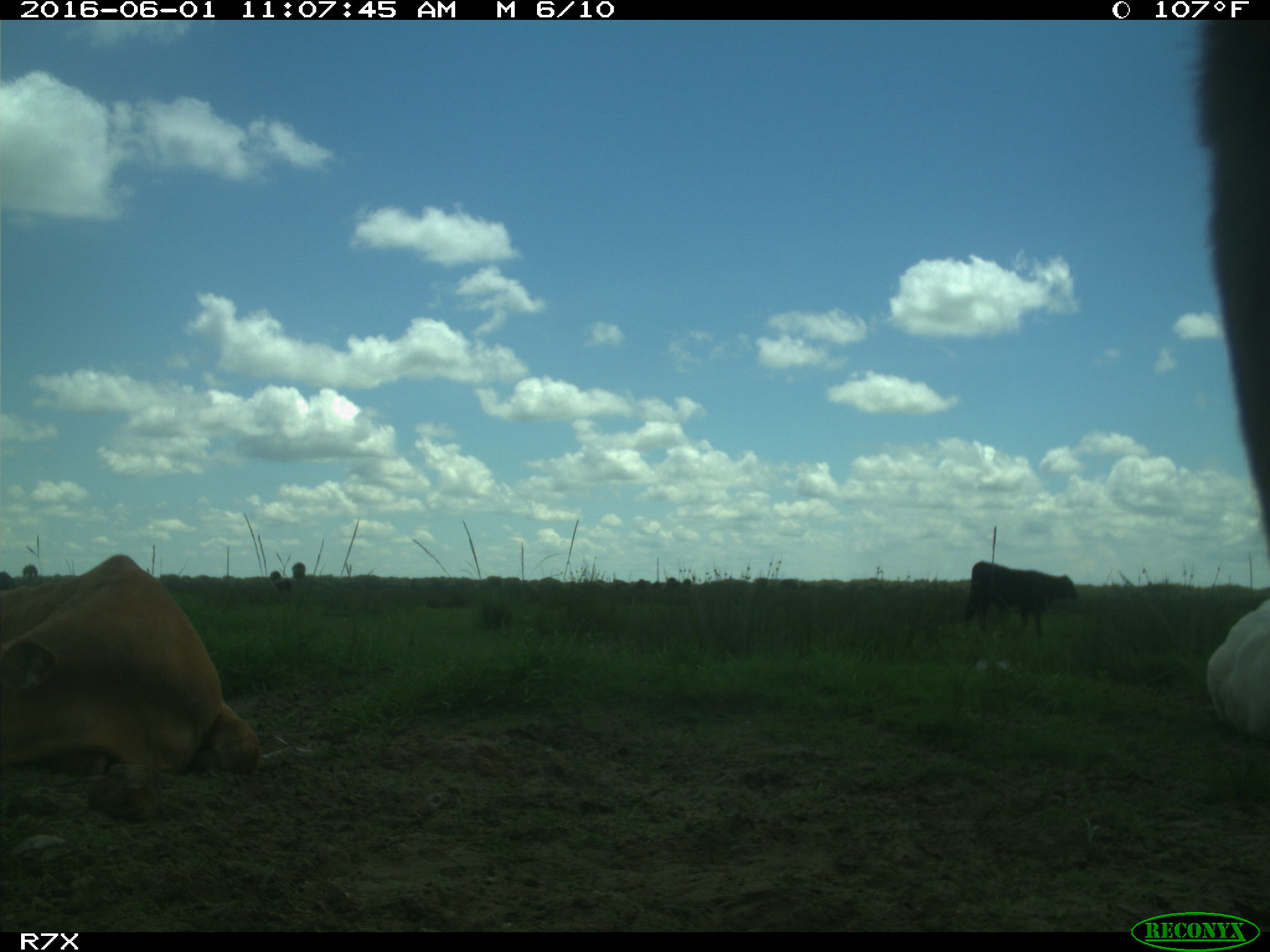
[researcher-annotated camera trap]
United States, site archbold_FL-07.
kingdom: Animalia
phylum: Chordata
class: Mammalia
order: Artiodactyla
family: Bovidae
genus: Bos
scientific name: Bos taurus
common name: domestic cow